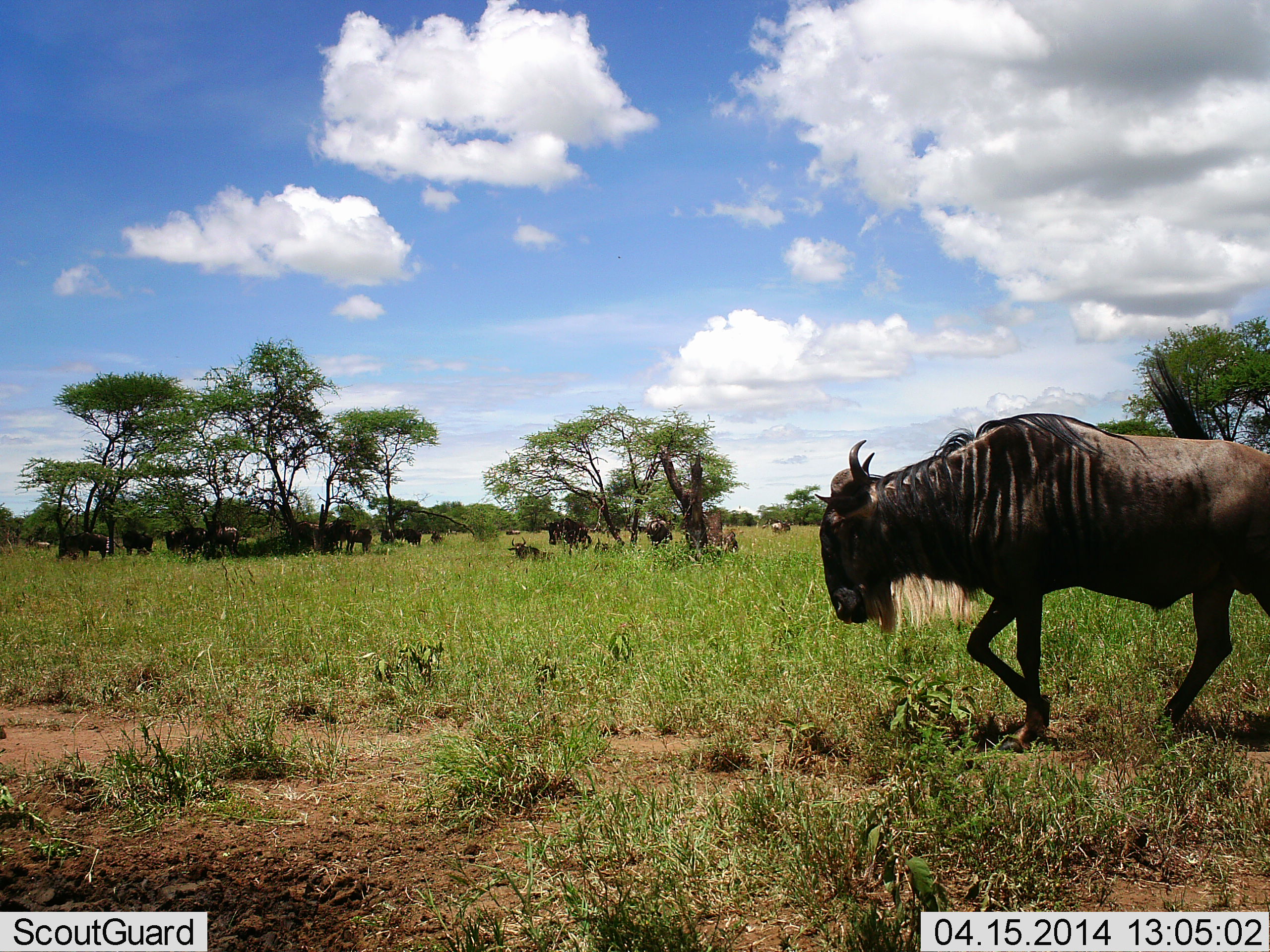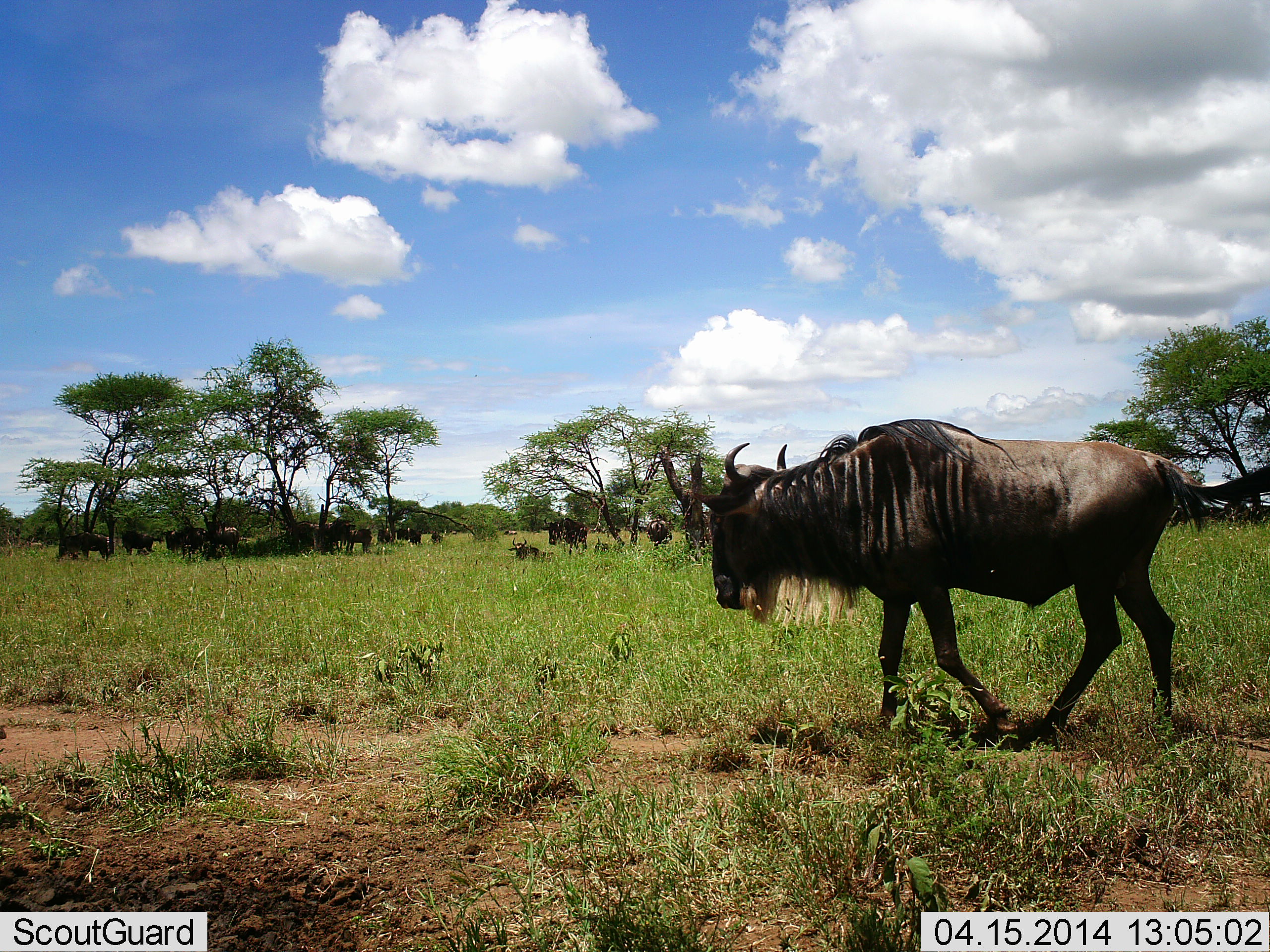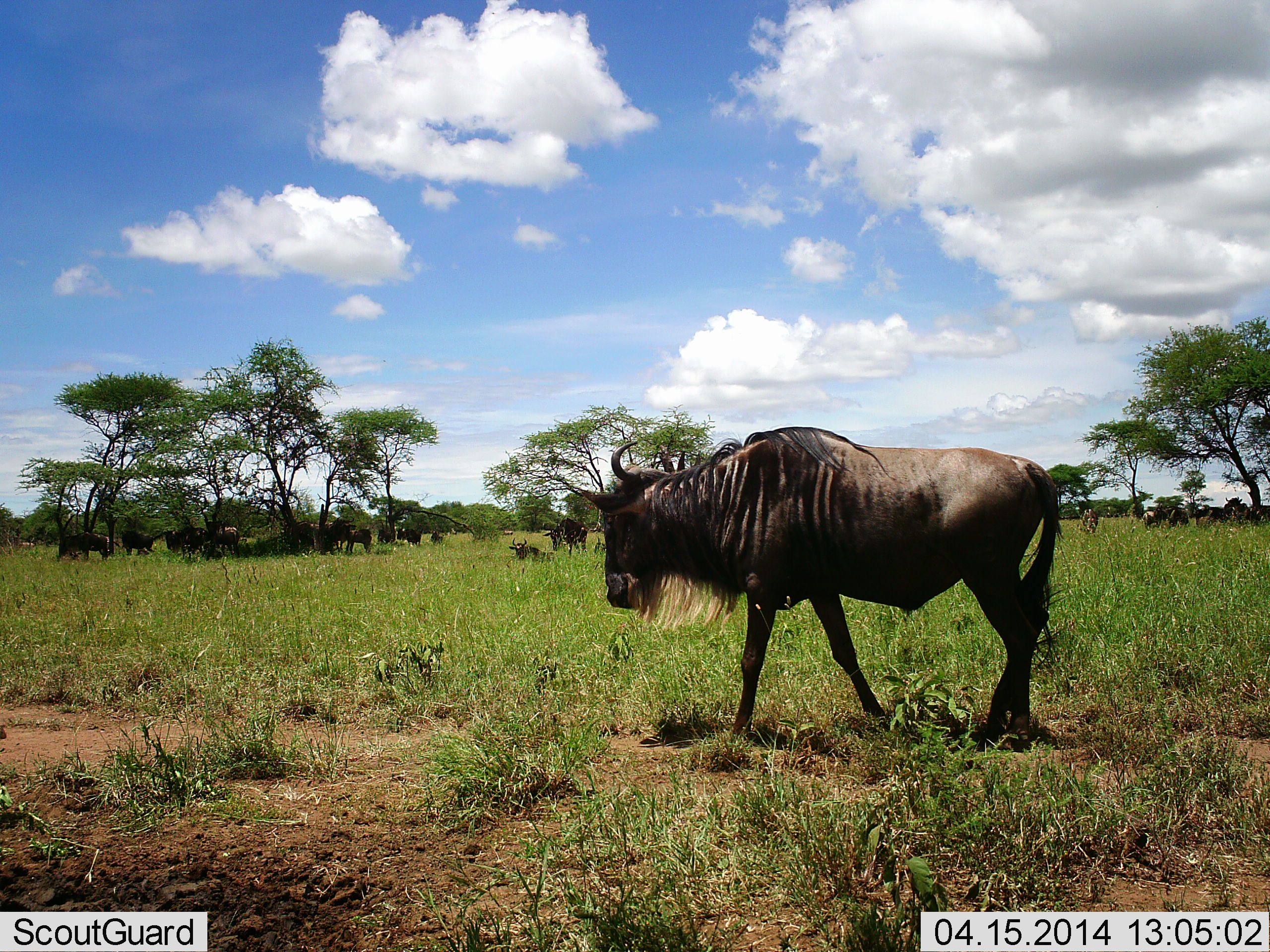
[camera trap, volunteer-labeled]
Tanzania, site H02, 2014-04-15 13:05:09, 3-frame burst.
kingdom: Animalia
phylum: Chordata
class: Mammalia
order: Artiodactyla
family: Bovidae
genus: Connochaetes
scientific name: Connochaetes taurinus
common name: blue wildebeest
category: wildebeest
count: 11-50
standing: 60%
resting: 90%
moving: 90%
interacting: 0%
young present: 0%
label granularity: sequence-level